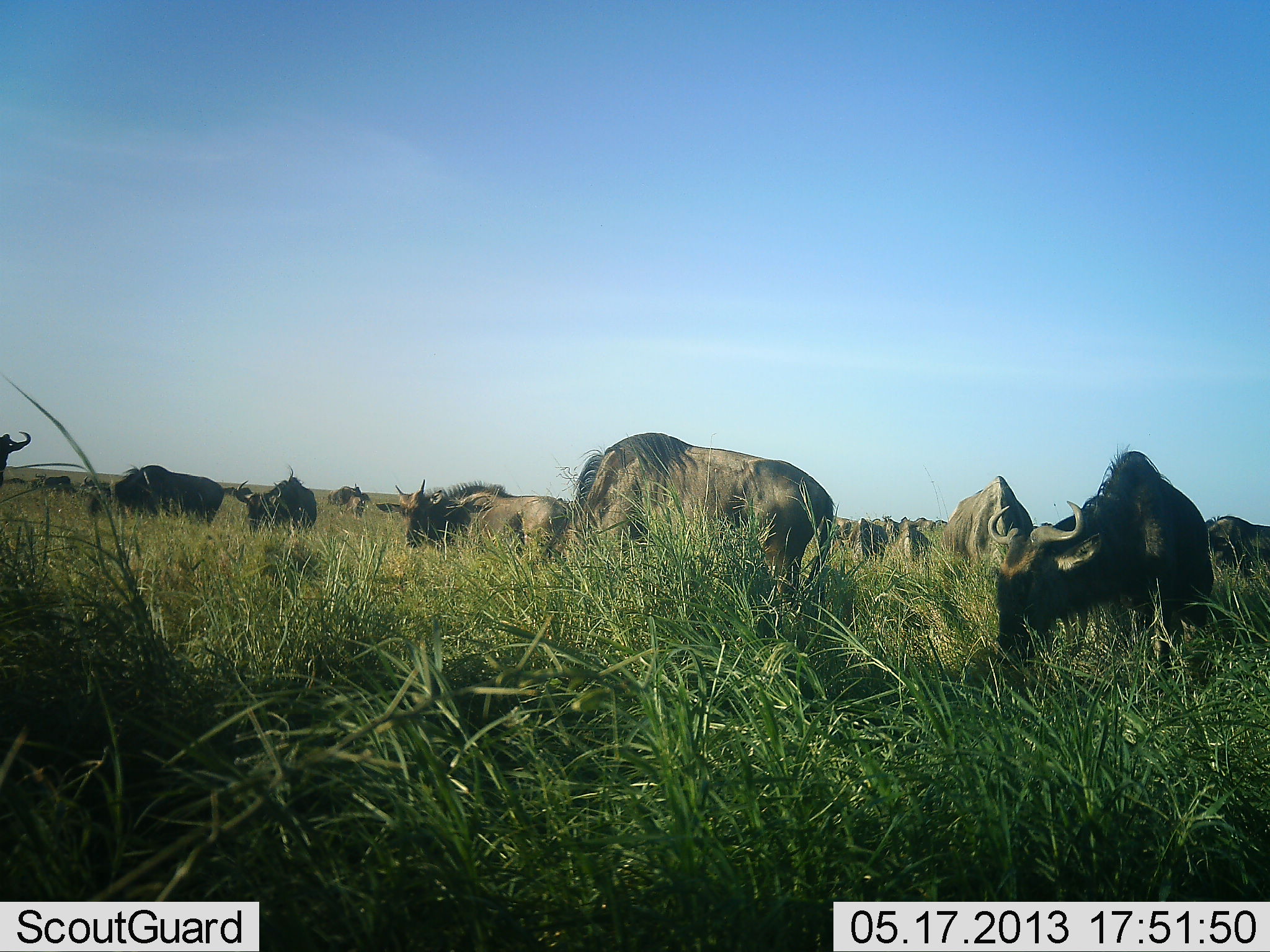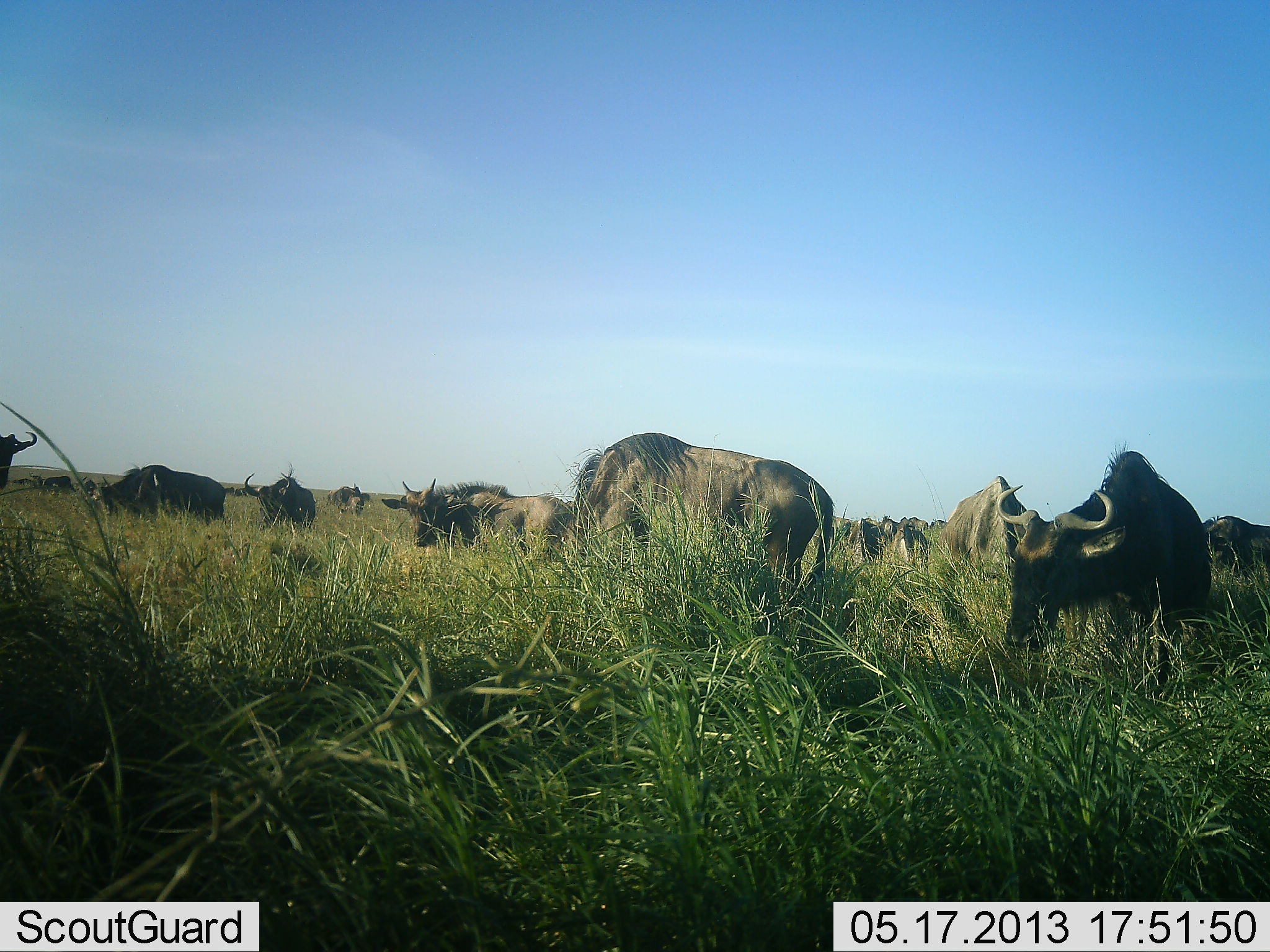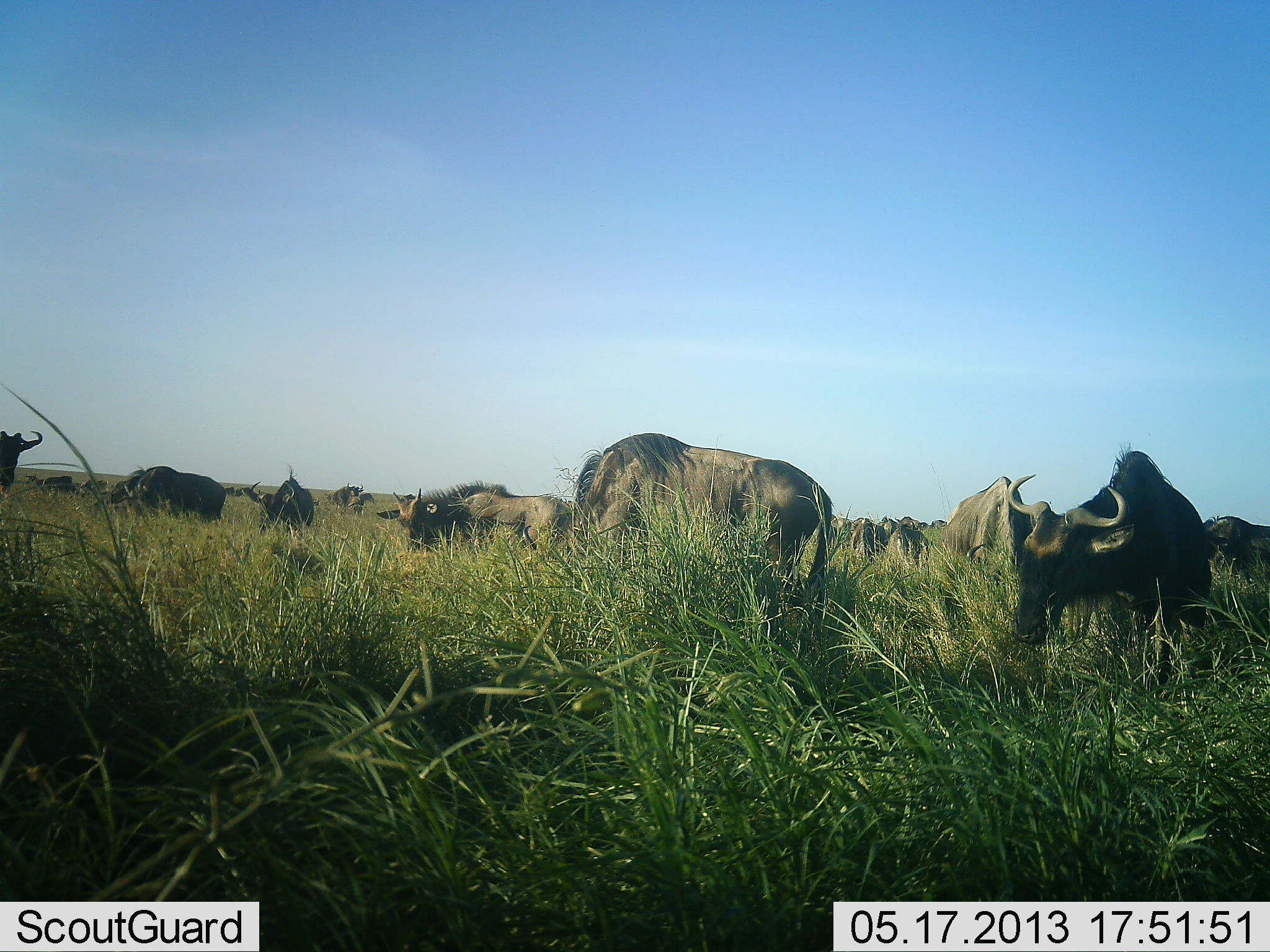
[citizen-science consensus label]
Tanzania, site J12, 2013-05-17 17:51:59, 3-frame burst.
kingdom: Animalia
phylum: Chordata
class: Mammalia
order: Artiodactyla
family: Bovidae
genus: Connochaetes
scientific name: Connochaetes taurinus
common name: blue wildebeest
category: wildebeest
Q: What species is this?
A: Wildebeest (blue wildebeest) (Connochaetes taurinus).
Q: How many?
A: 11-50.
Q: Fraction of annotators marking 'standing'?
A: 70%.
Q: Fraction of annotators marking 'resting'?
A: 5%.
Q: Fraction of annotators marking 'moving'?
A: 20%.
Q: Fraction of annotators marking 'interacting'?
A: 5%.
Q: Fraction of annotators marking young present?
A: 0%.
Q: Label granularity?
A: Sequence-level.